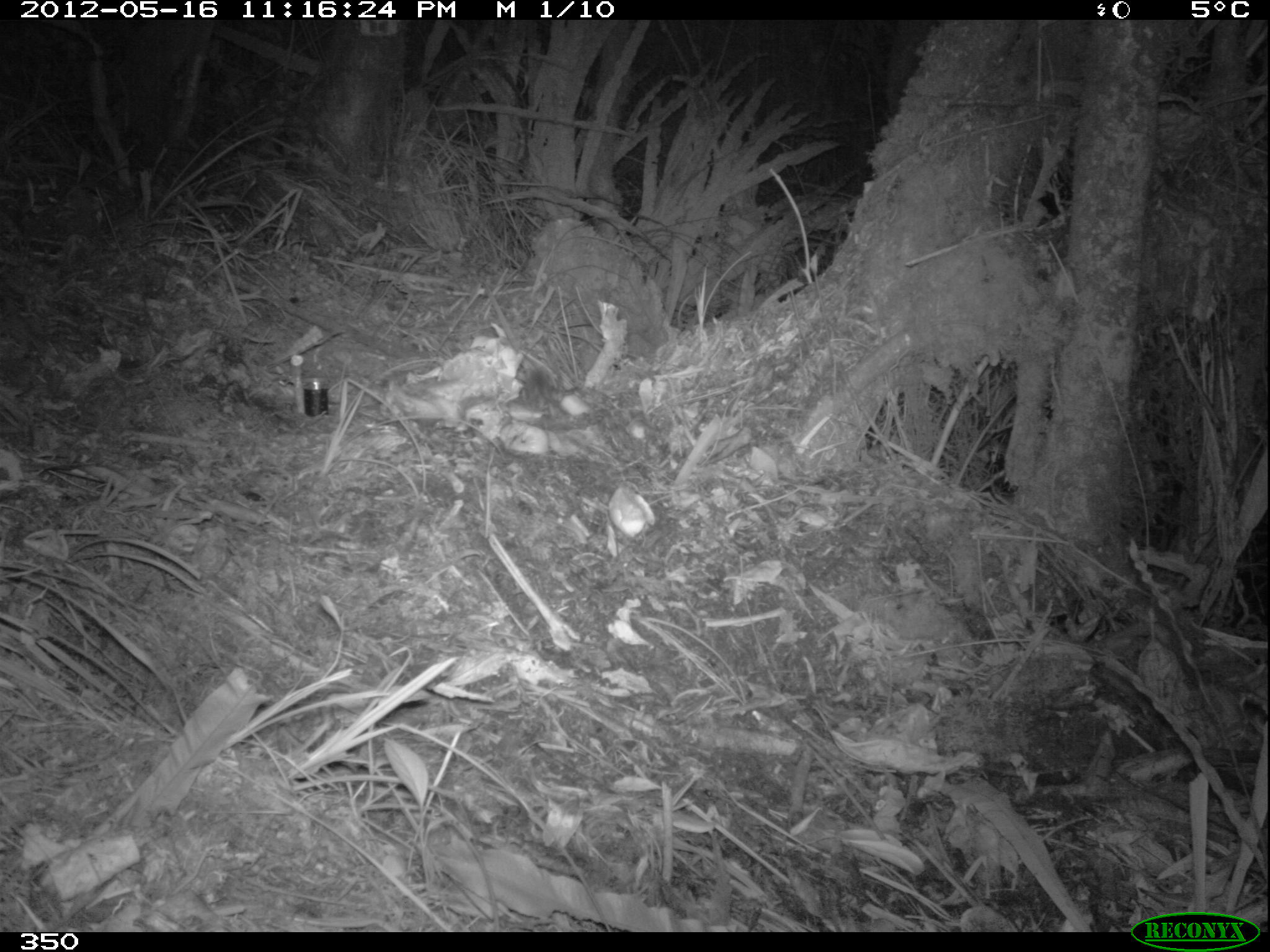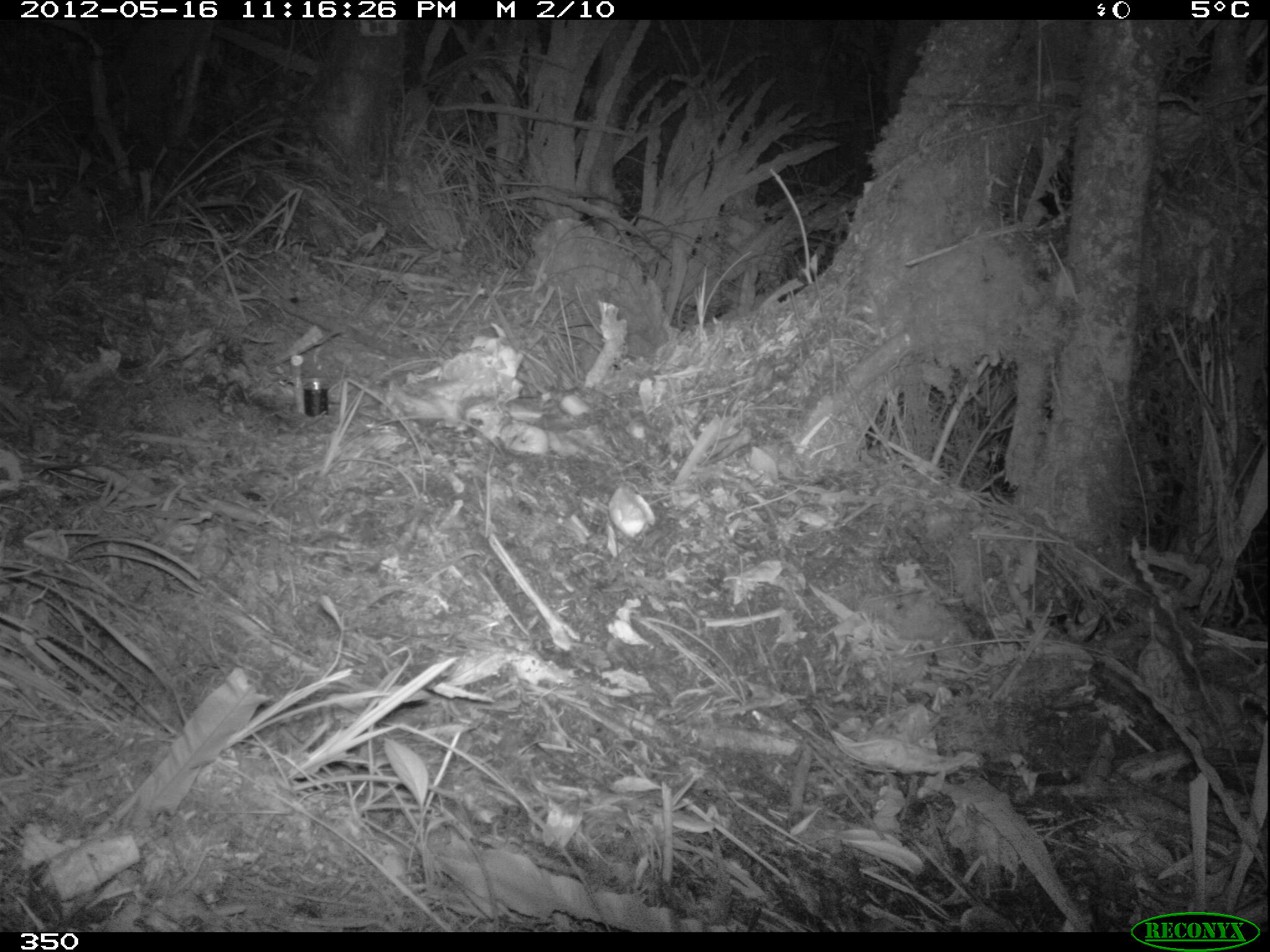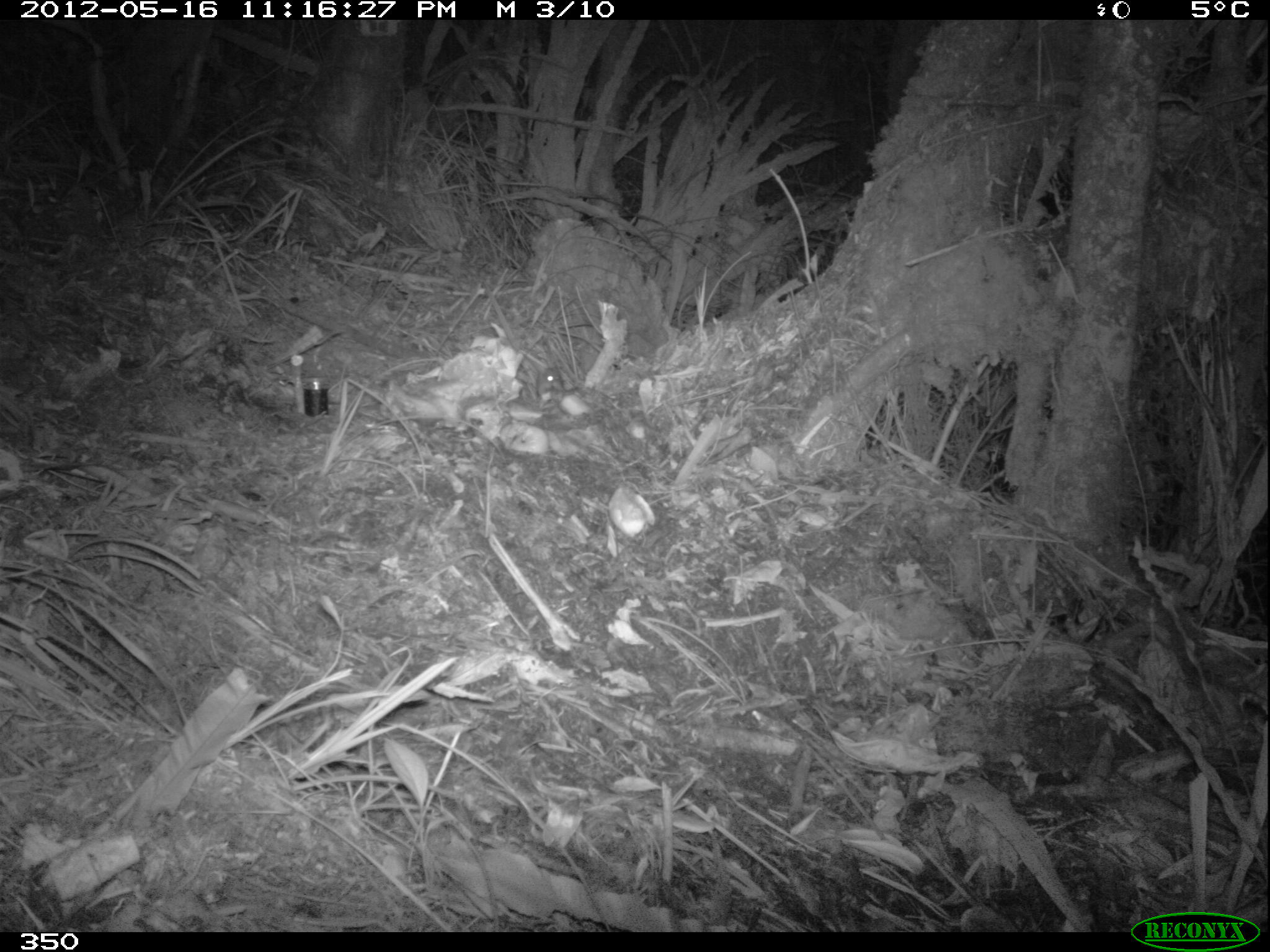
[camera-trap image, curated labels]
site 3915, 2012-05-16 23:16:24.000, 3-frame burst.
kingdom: Animalia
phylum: Chordata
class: Mammalia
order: Rodentia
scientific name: Rodentia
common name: rodents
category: unknown rodent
Unknown rodent (rodents) (Rodentia).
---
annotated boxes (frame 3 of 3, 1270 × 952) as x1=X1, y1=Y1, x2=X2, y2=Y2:
unknown rodent: x1=534, y1=365, x2=566, y2=396